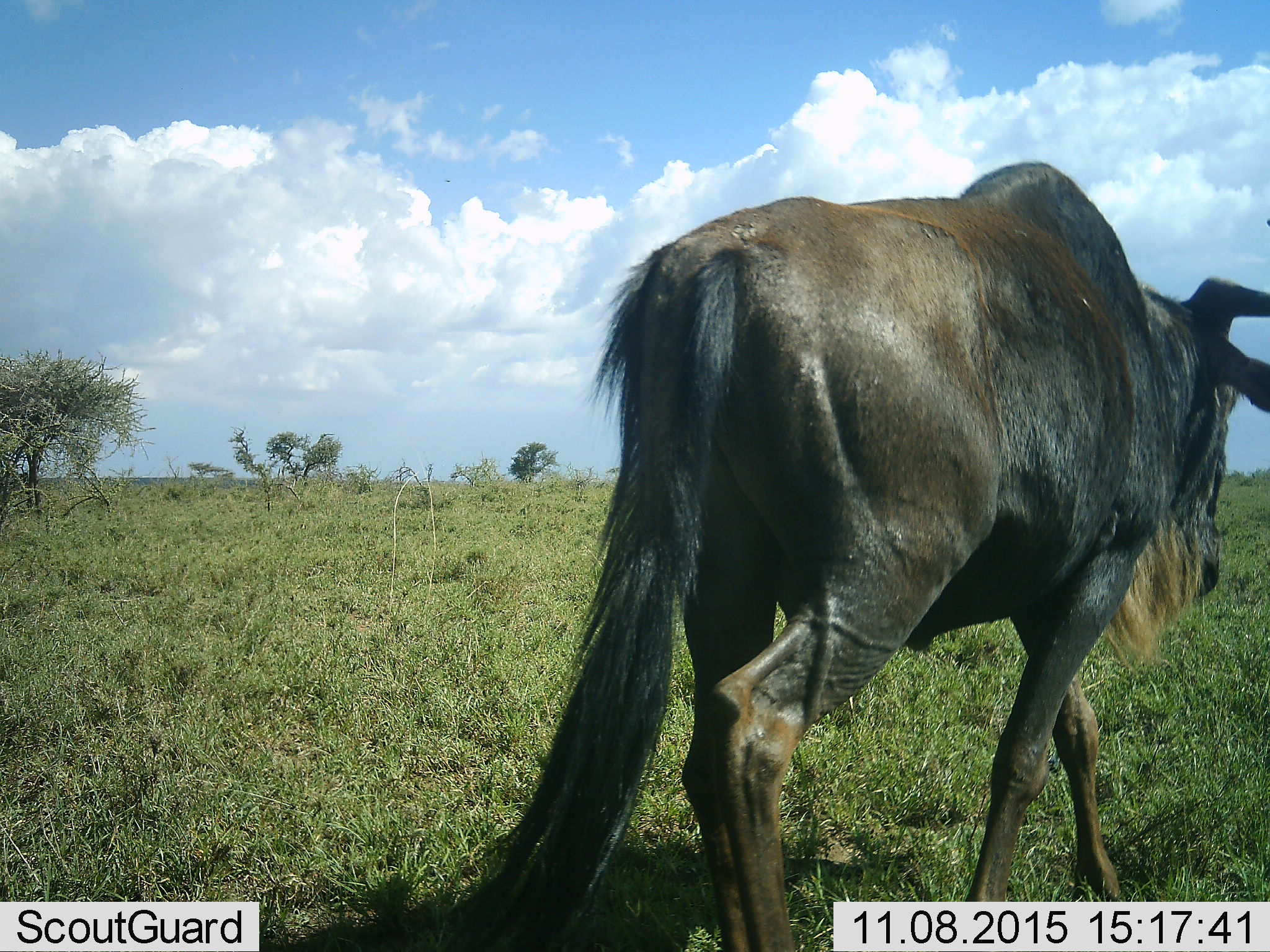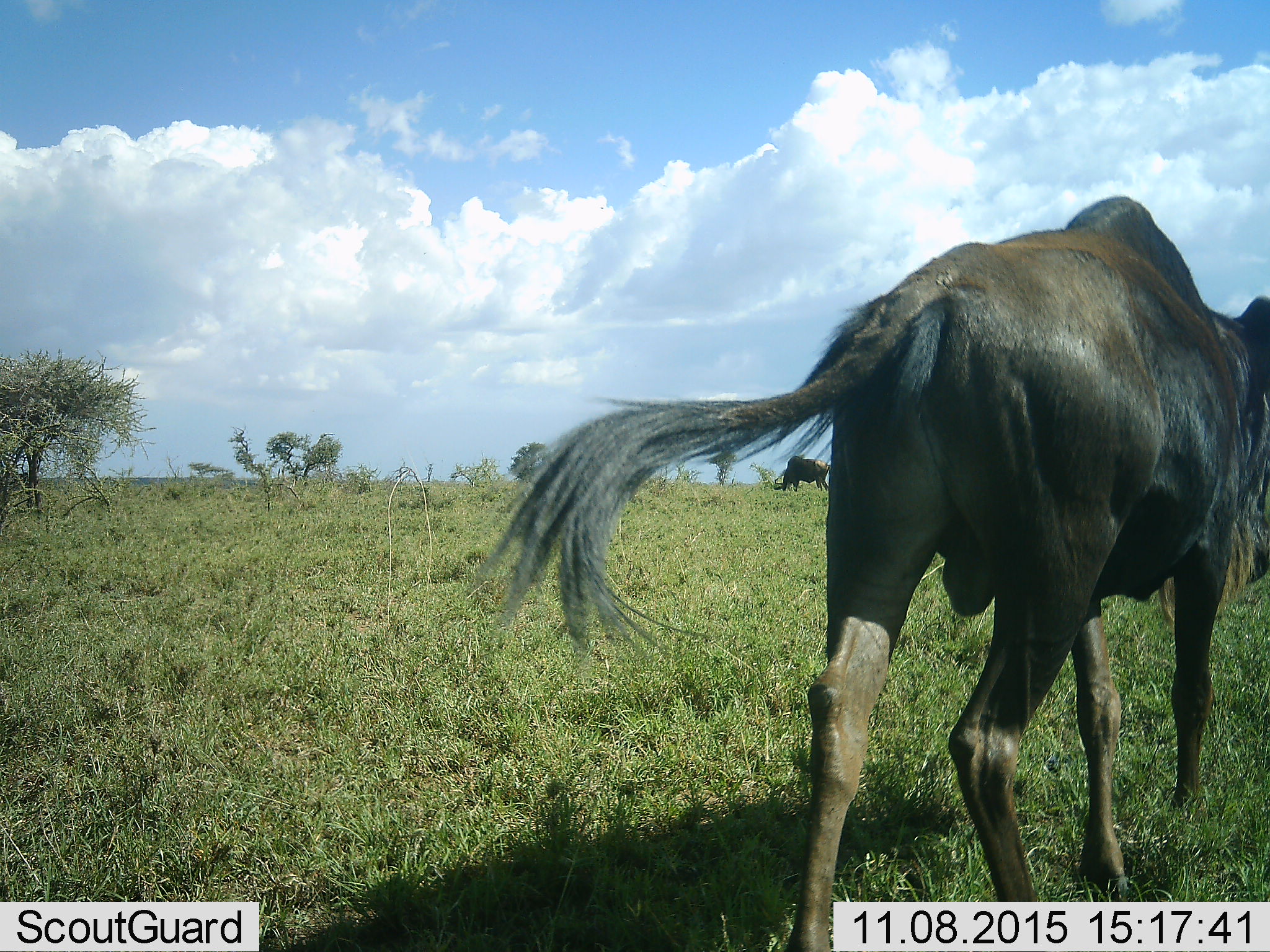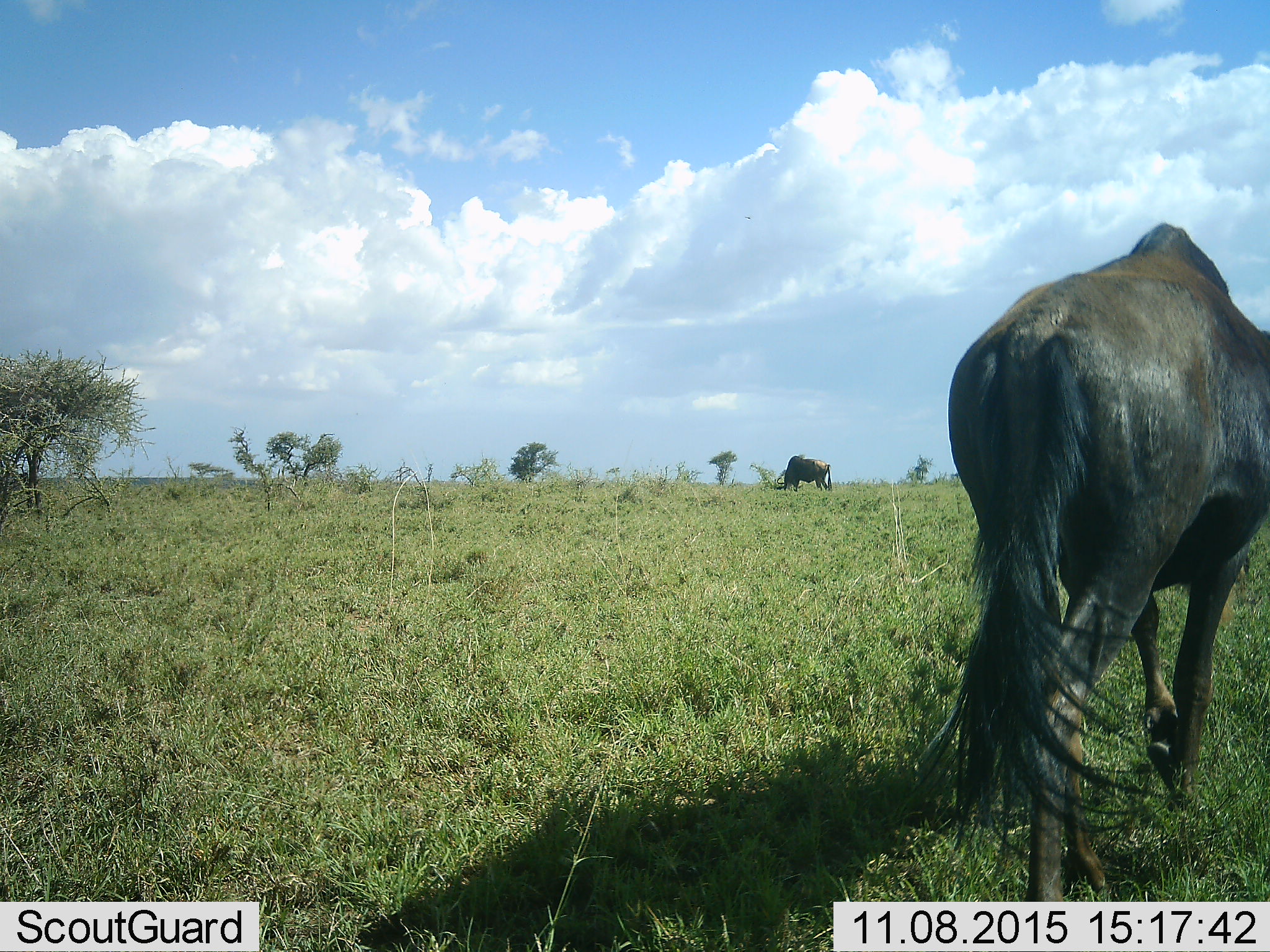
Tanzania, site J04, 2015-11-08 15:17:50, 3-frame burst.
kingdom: Animalia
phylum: Chordata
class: Mammalia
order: Artiodactyla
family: Bovidae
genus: Connochaetes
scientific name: Connochaetes taurinus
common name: blue wildebeest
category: wildebeest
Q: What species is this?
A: Wildebeest (blue wildebeest) (Connochaetes taurinus).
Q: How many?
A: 2.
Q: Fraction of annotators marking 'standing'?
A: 30%.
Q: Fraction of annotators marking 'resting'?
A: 0%.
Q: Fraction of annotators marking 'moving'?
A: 100%.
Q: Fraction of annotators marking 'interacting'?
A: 0%.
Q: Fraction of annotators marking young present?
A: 0%.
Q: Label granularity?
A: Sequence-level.